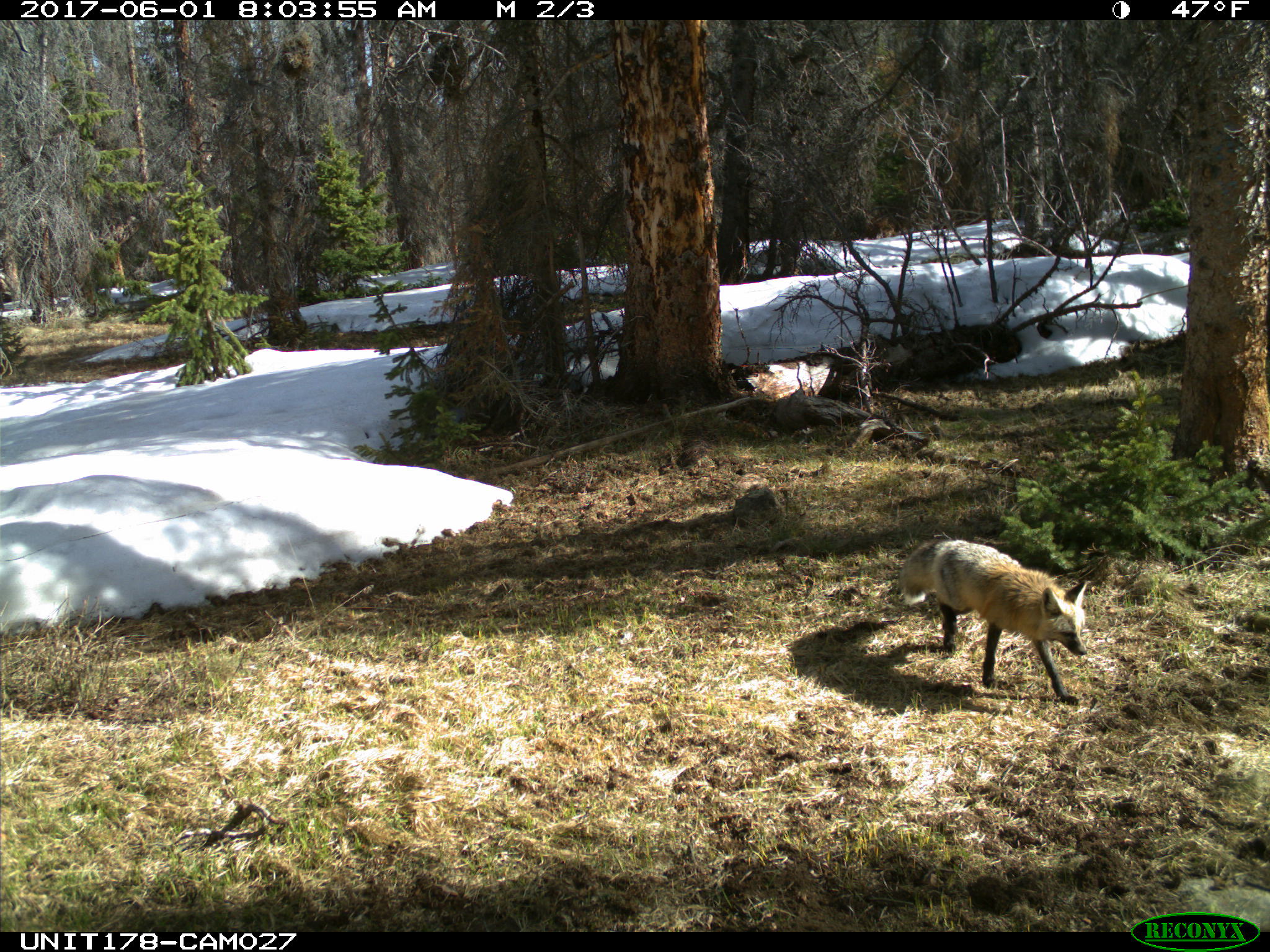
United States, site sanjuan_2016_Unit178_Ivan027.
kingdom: Animalia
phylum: Chordata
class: Mammalia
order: Carnivora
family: Canidae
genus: Vulpes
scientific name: Vulpes vulpes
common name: red fox